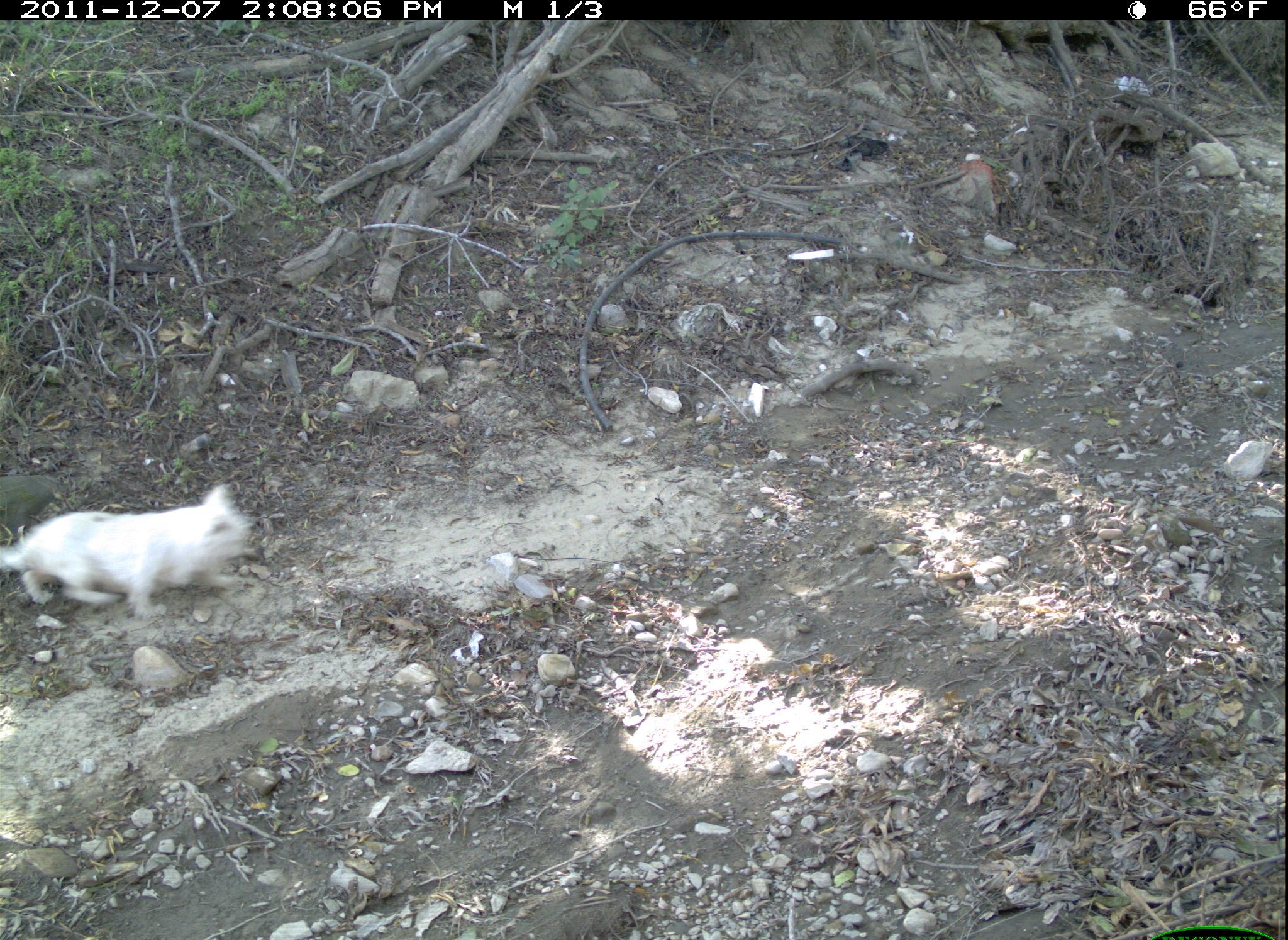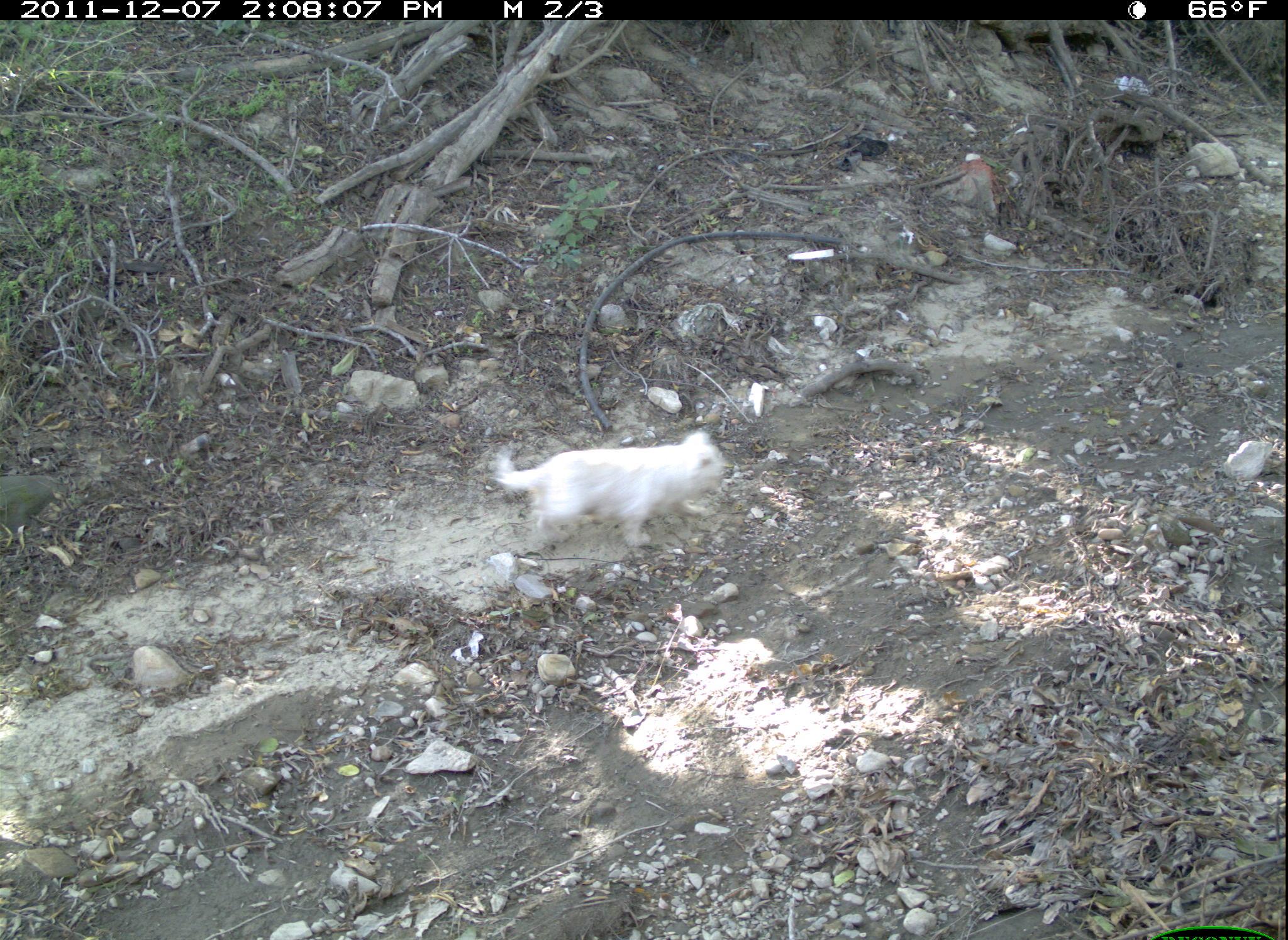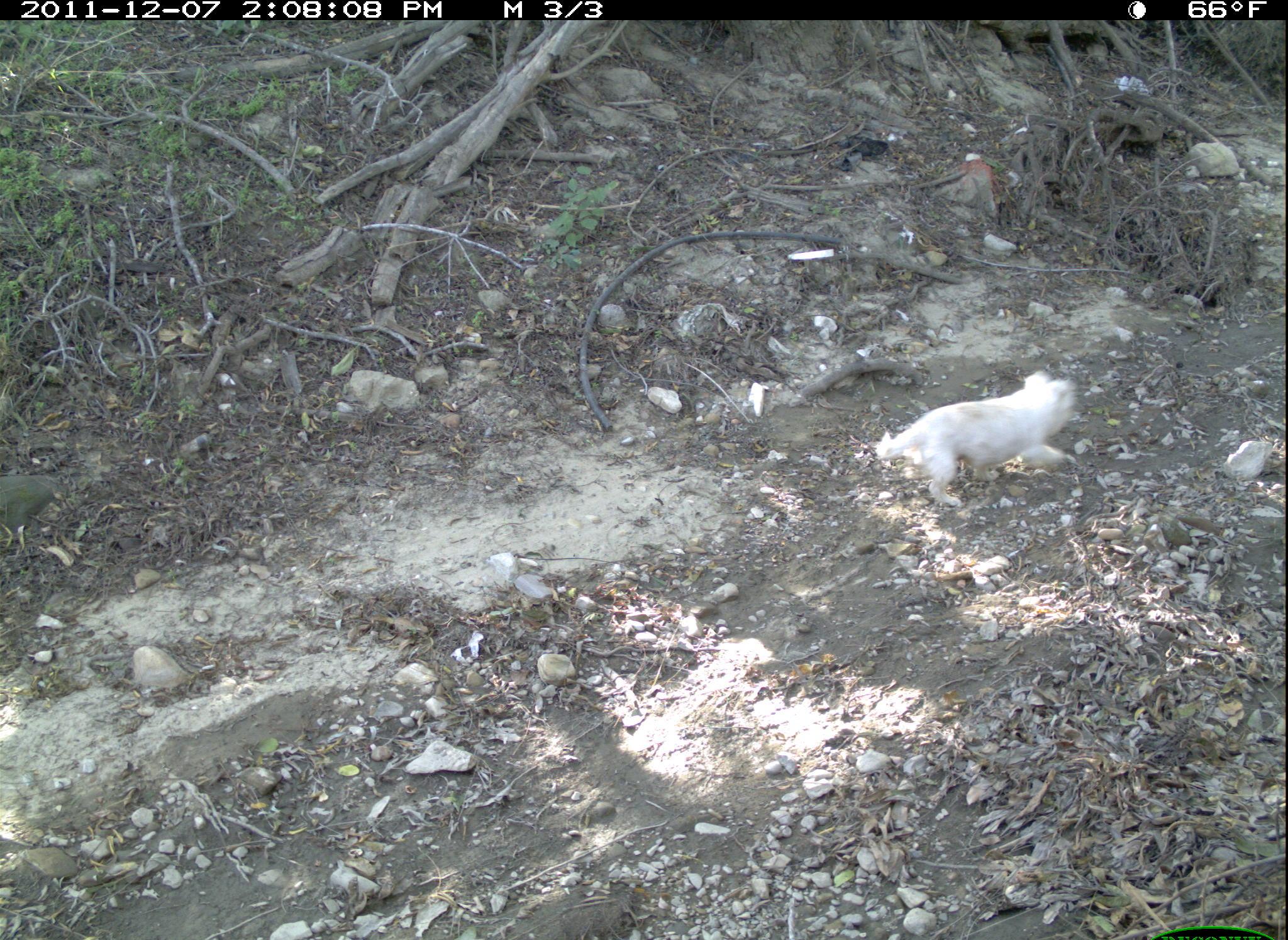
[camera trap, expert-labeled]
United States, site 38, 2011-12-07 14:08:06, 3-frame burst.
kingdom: Animalia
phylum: Chordata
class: Mammalia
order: Carnivora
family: Canidae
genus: Canis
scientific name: Canis familiaris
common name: domestic dog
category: dog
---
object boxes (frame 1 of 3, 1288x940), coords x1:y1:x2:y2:
dog: 2:474:274:623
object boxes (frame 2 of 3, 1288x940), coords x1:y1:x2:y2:
dog: 486:425:742:564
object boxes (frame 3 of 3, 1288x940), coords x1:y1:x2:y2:
dog: 874:372:1084:511